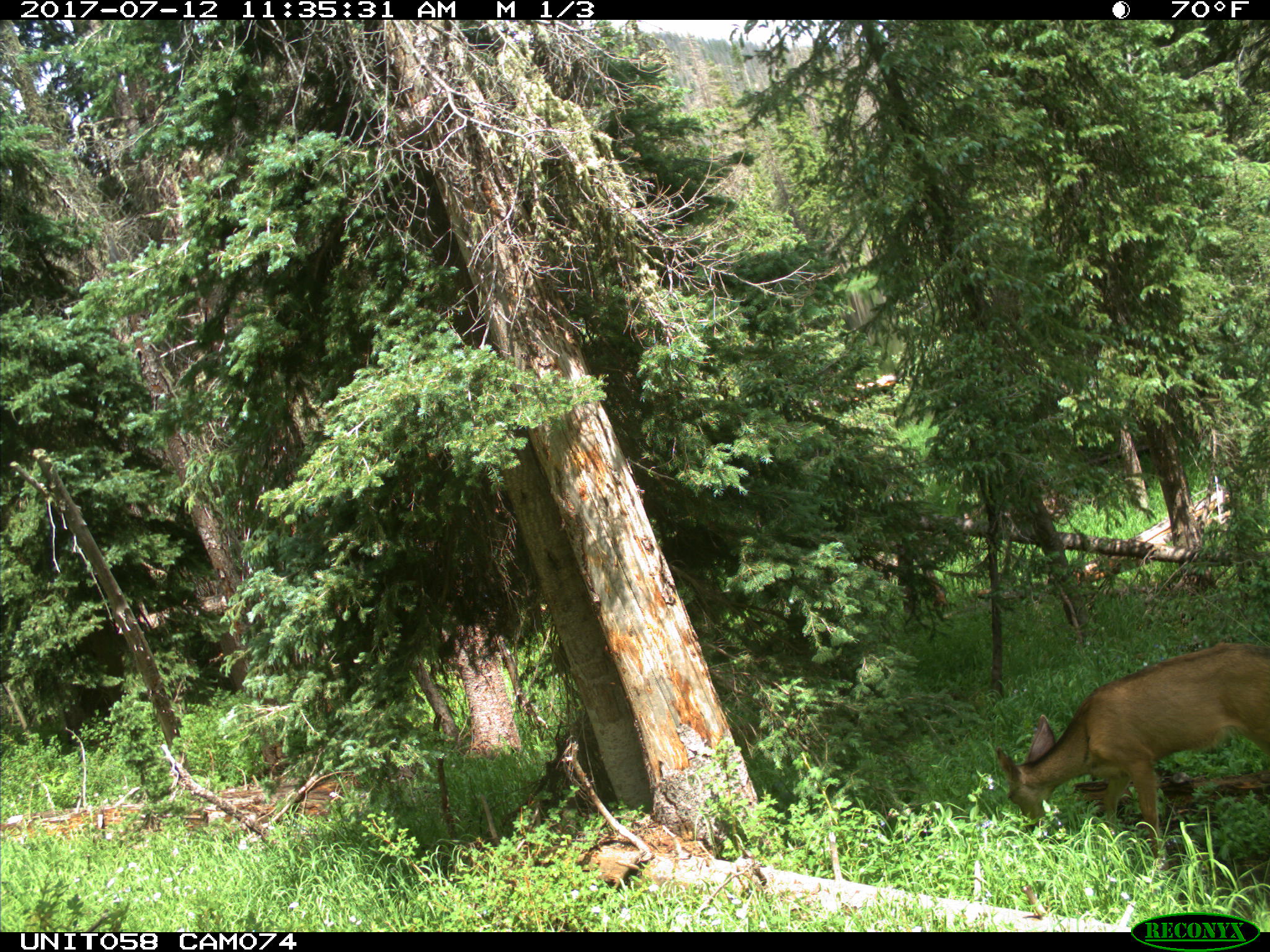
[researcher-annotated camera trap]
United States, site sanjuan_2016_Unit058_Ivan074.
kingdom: Animalia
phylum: Chordata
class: Mammalia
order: Artiodactyla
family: Cervidae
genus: Odocoileus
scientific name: Odocoileus hemionus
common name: mule deer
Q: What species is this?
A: Odocoileus hemionus (mule deer).